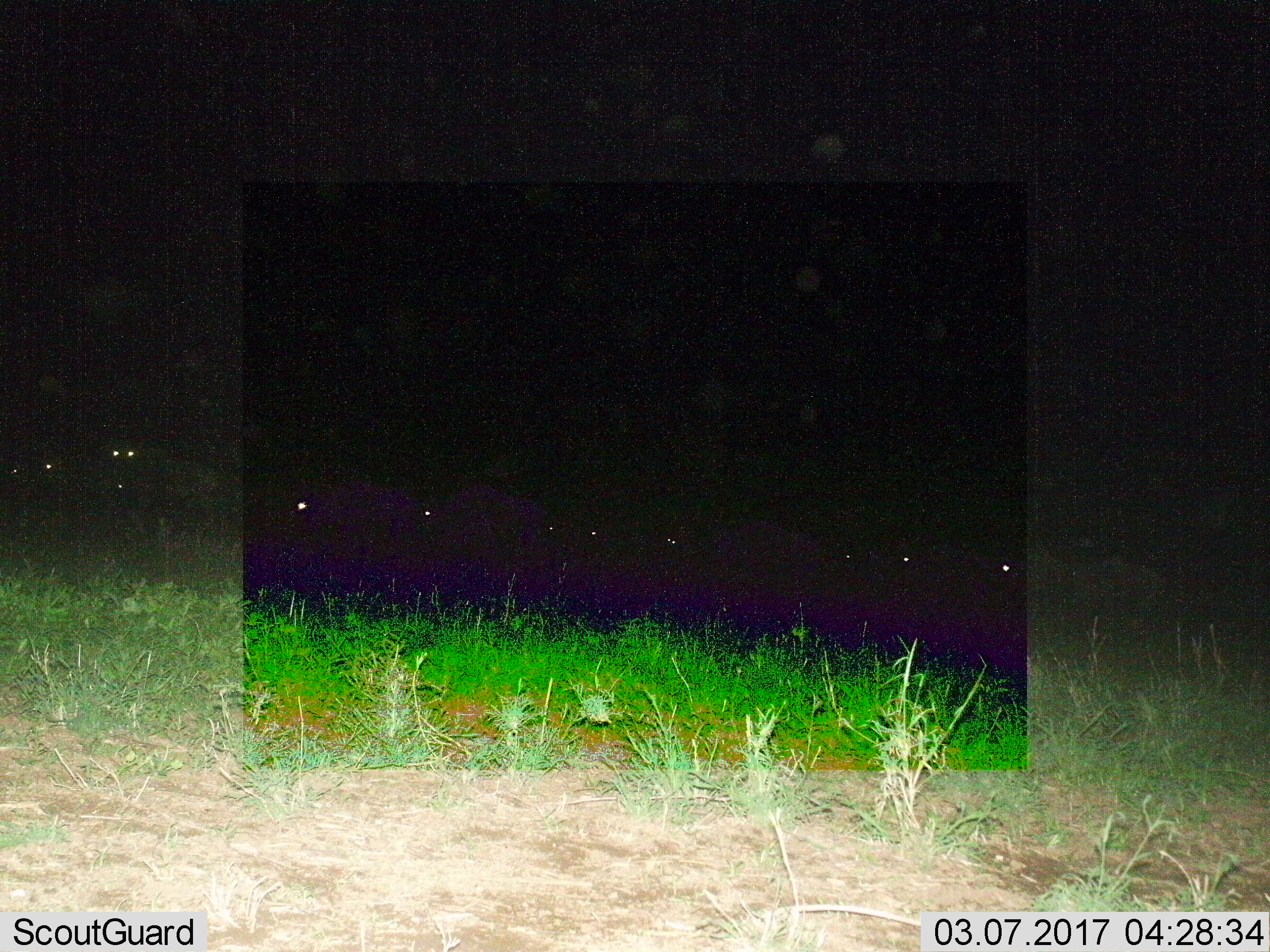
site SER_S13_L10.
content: unidentified animal